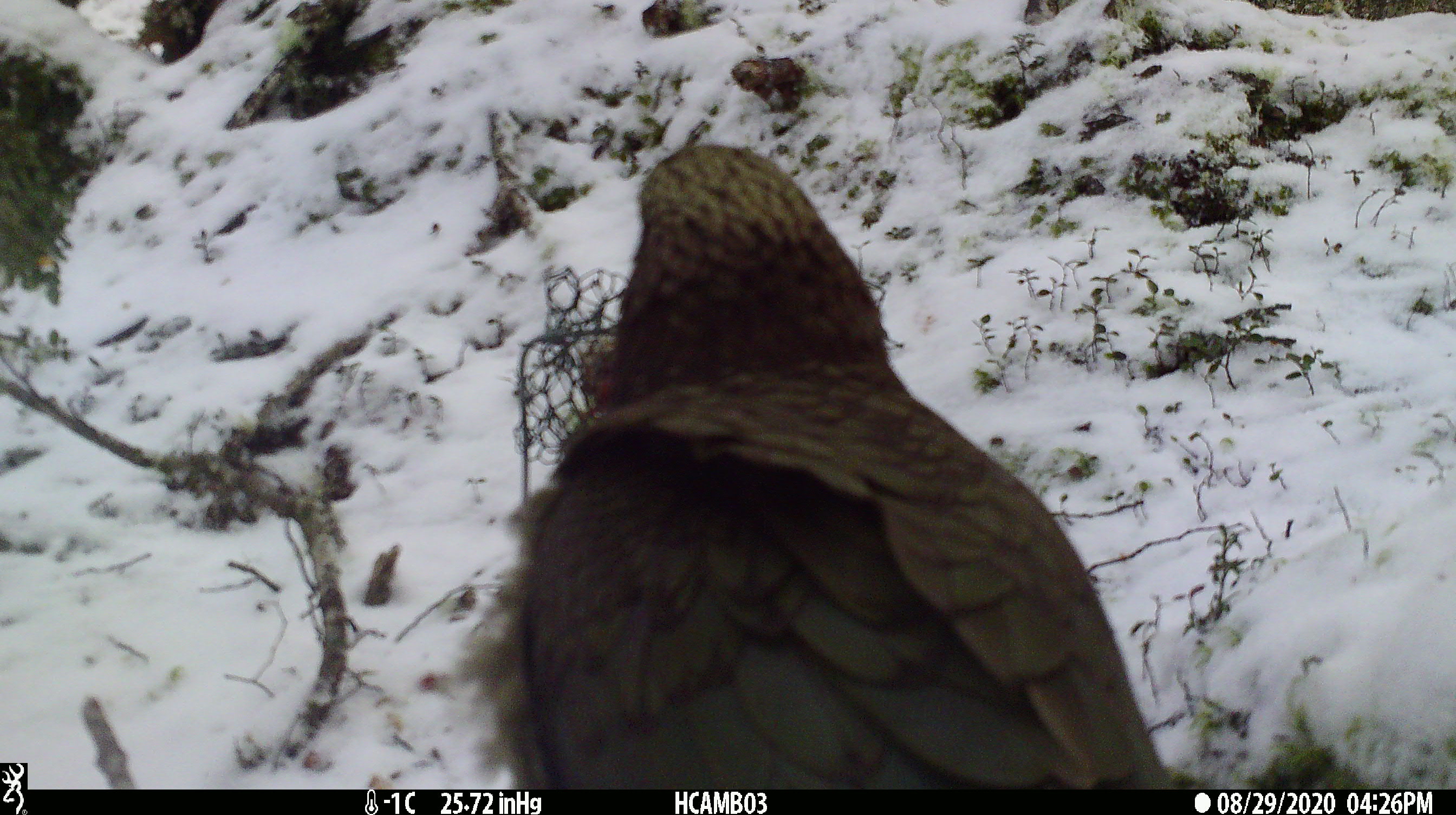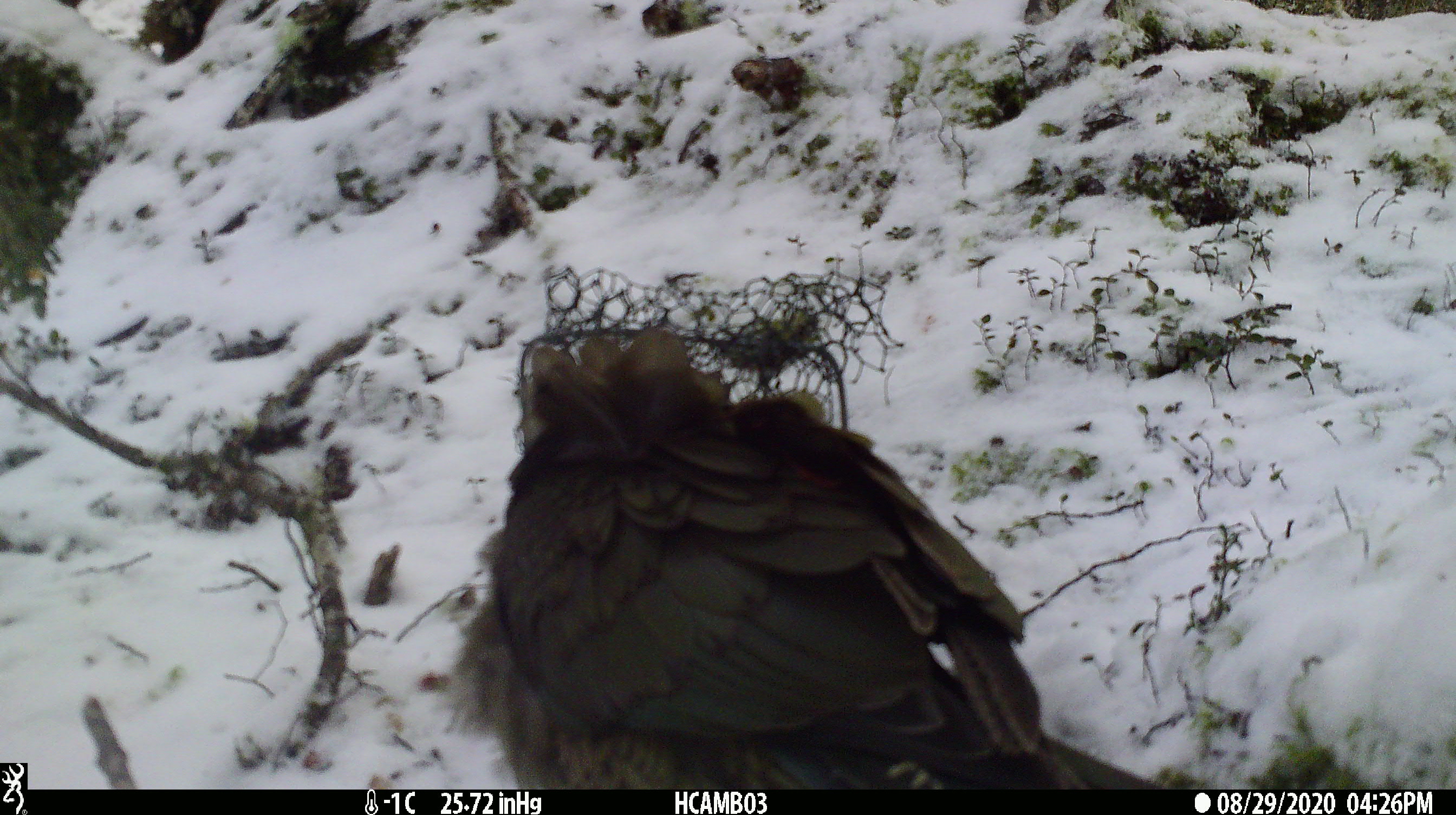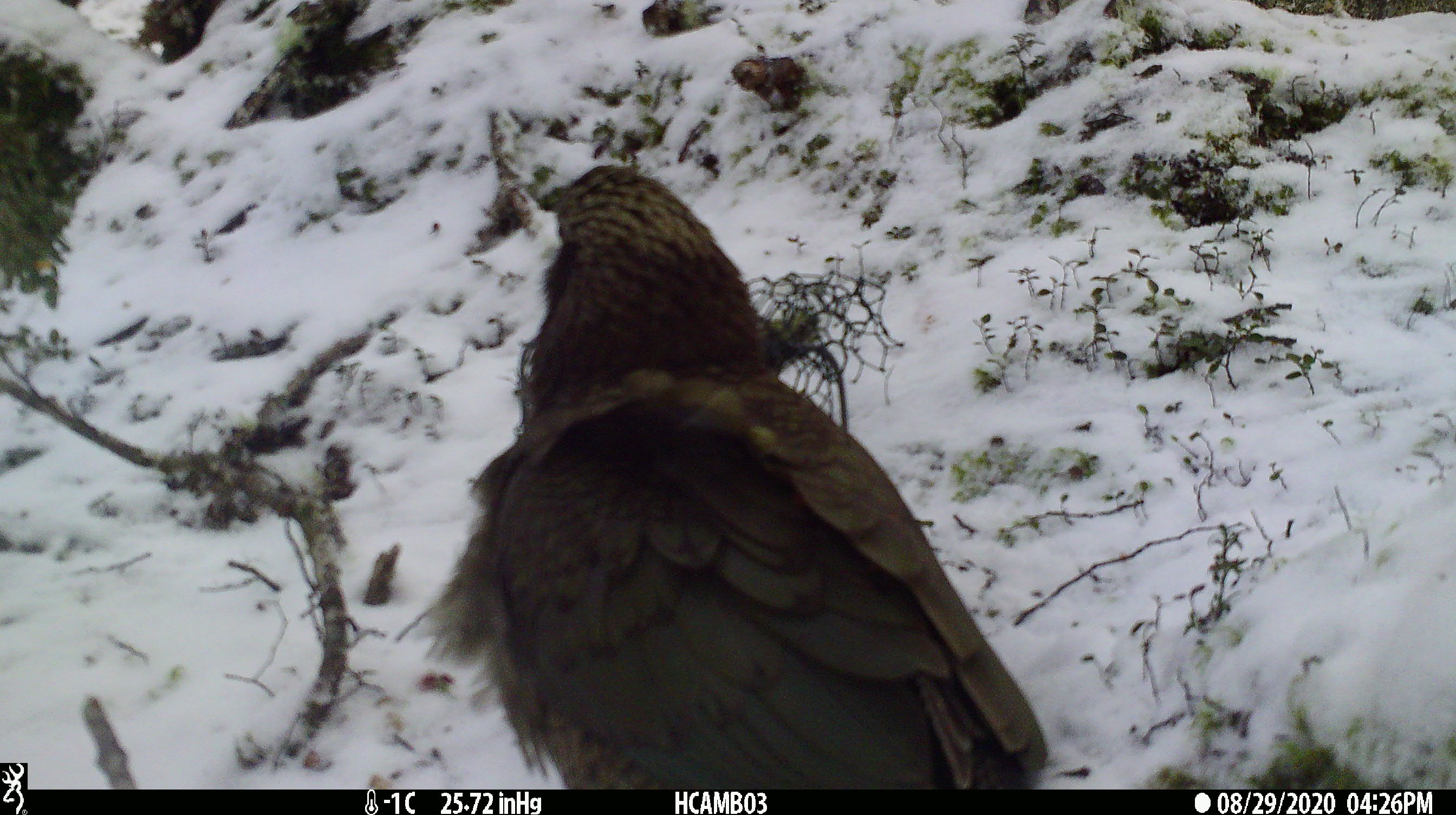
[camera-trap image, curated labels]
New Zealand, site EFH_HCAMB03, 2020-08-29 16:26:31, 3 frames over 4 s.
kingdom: Animalia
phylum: Chordata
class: Aves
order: Psittaciformes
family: Strigopidae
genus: Nestor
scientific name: Nestor notabilis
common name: kea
Kea (Nestor notabilis).